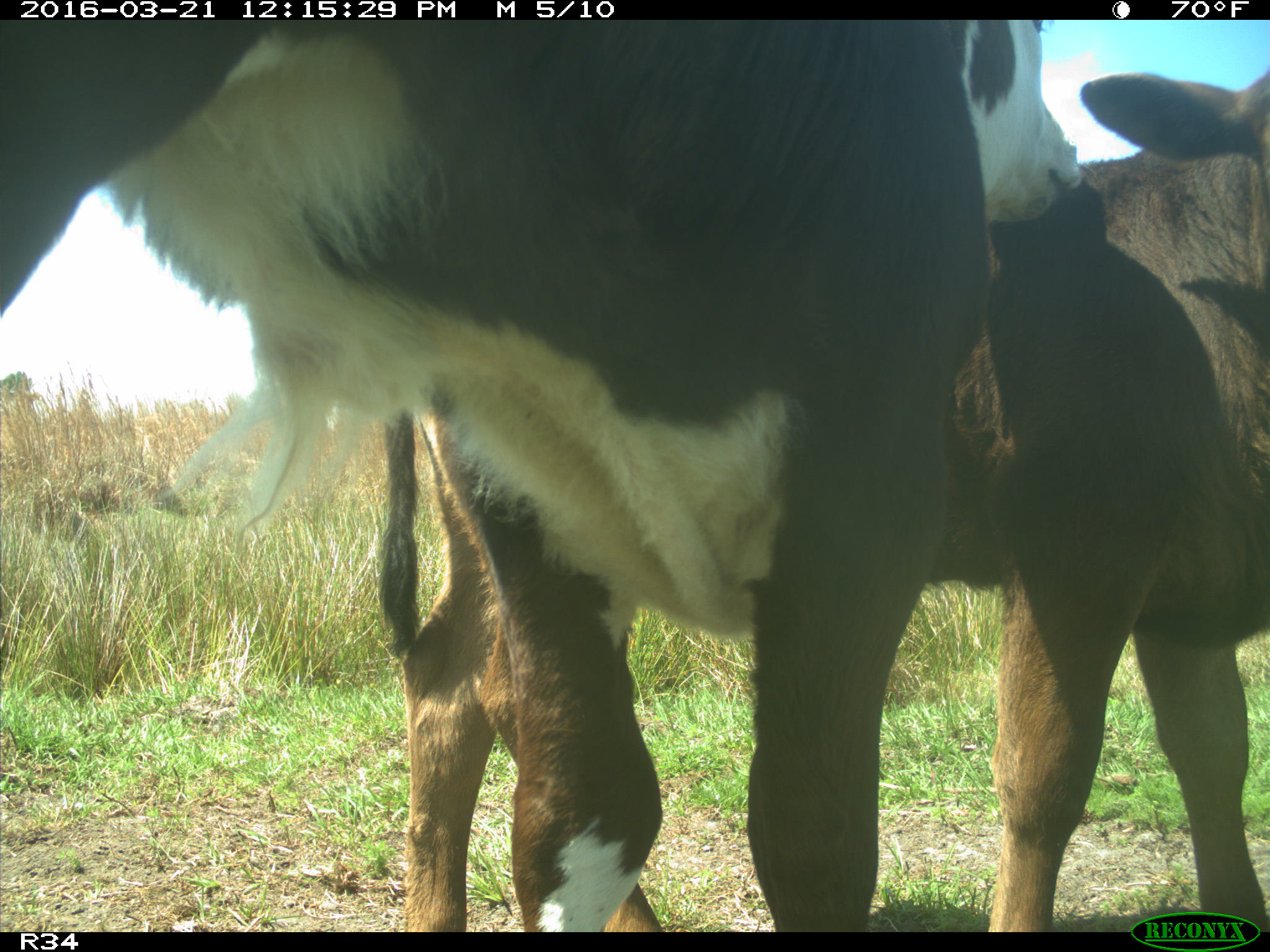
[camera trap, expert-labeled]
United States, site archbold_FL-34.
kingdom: Animalia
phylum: Chordata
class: Mammalia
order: Artiodactyla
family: Bovidae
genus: Bos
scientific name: Bos taurus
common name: domestic cow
Bos taurus (domestic cow).